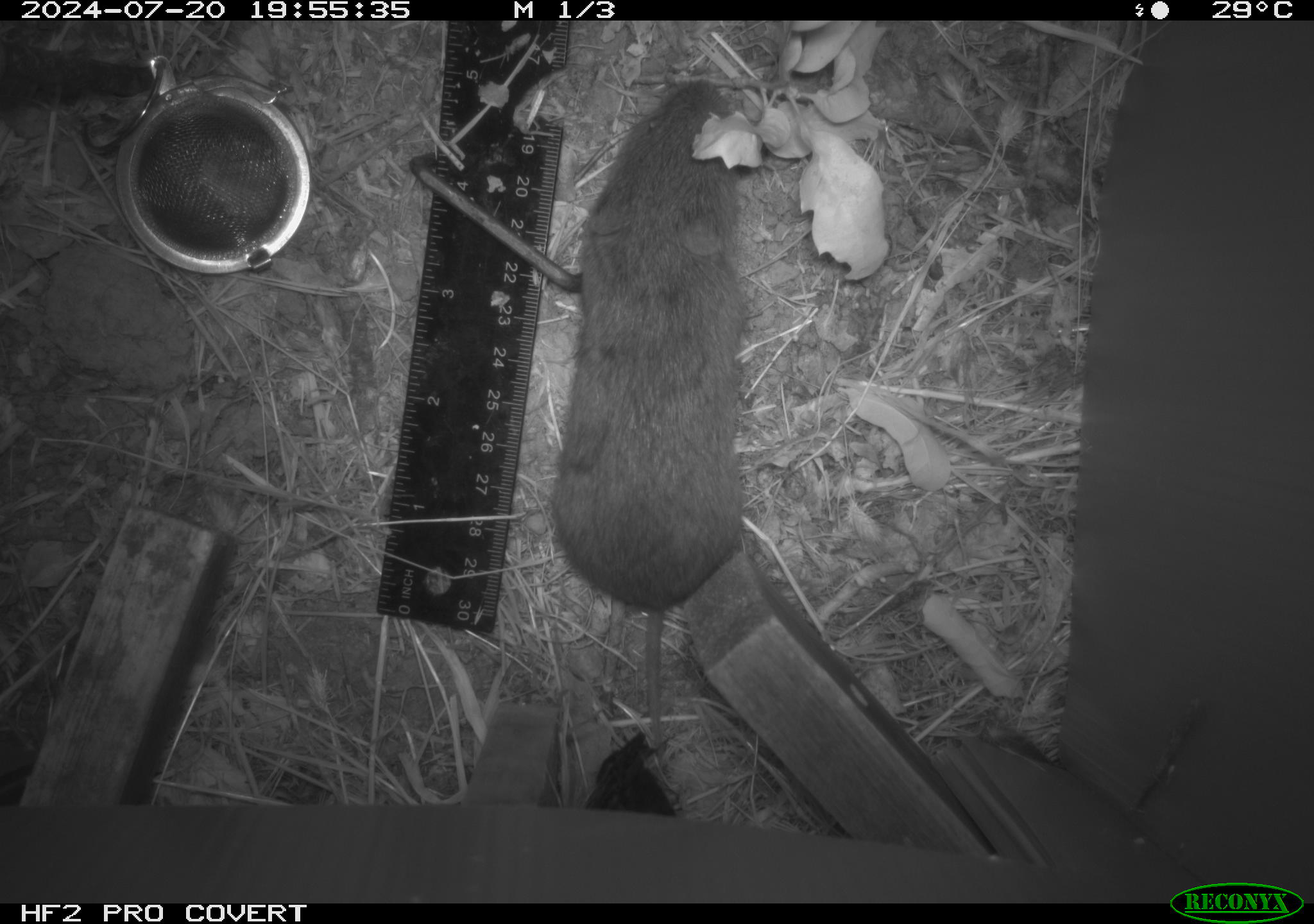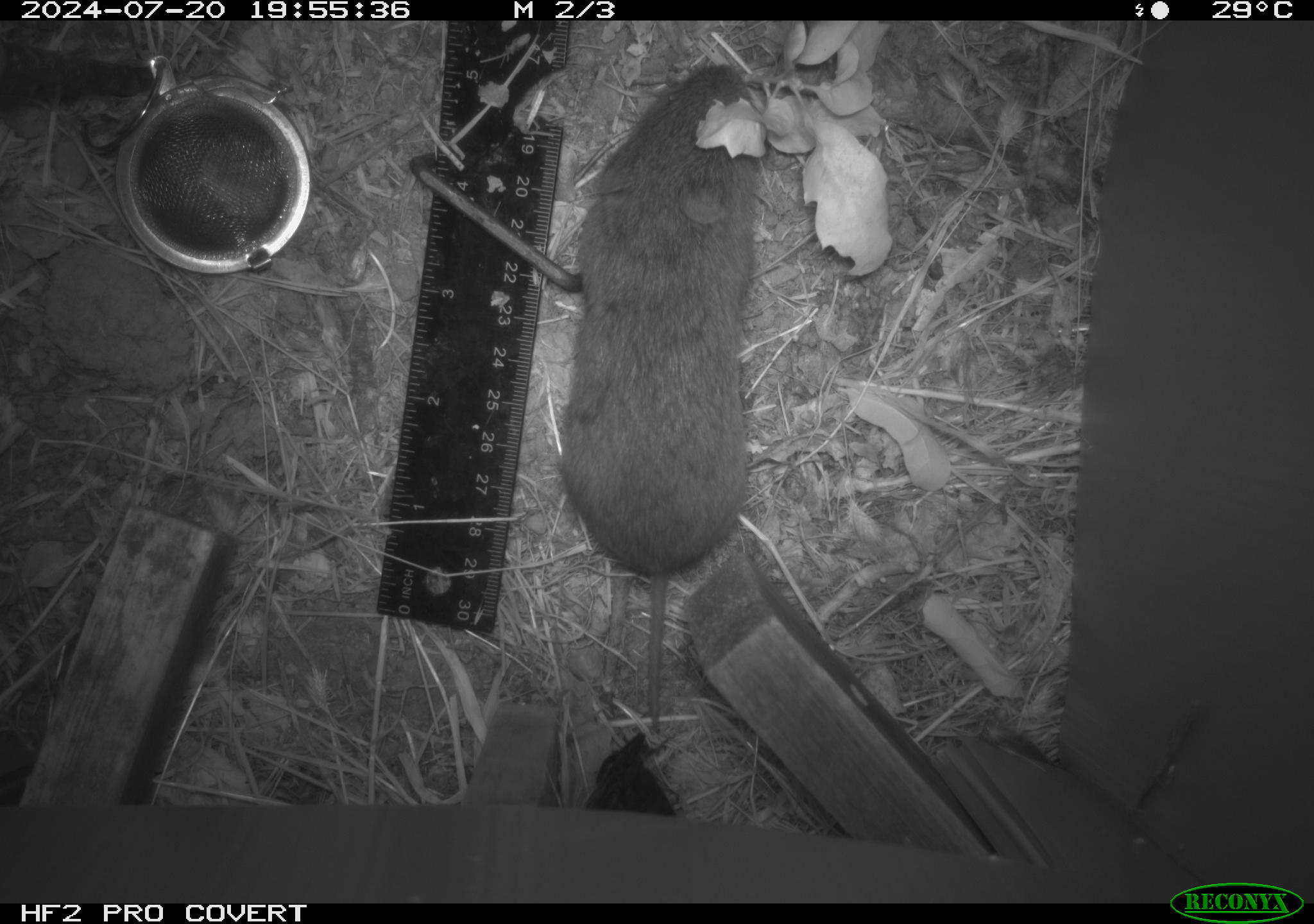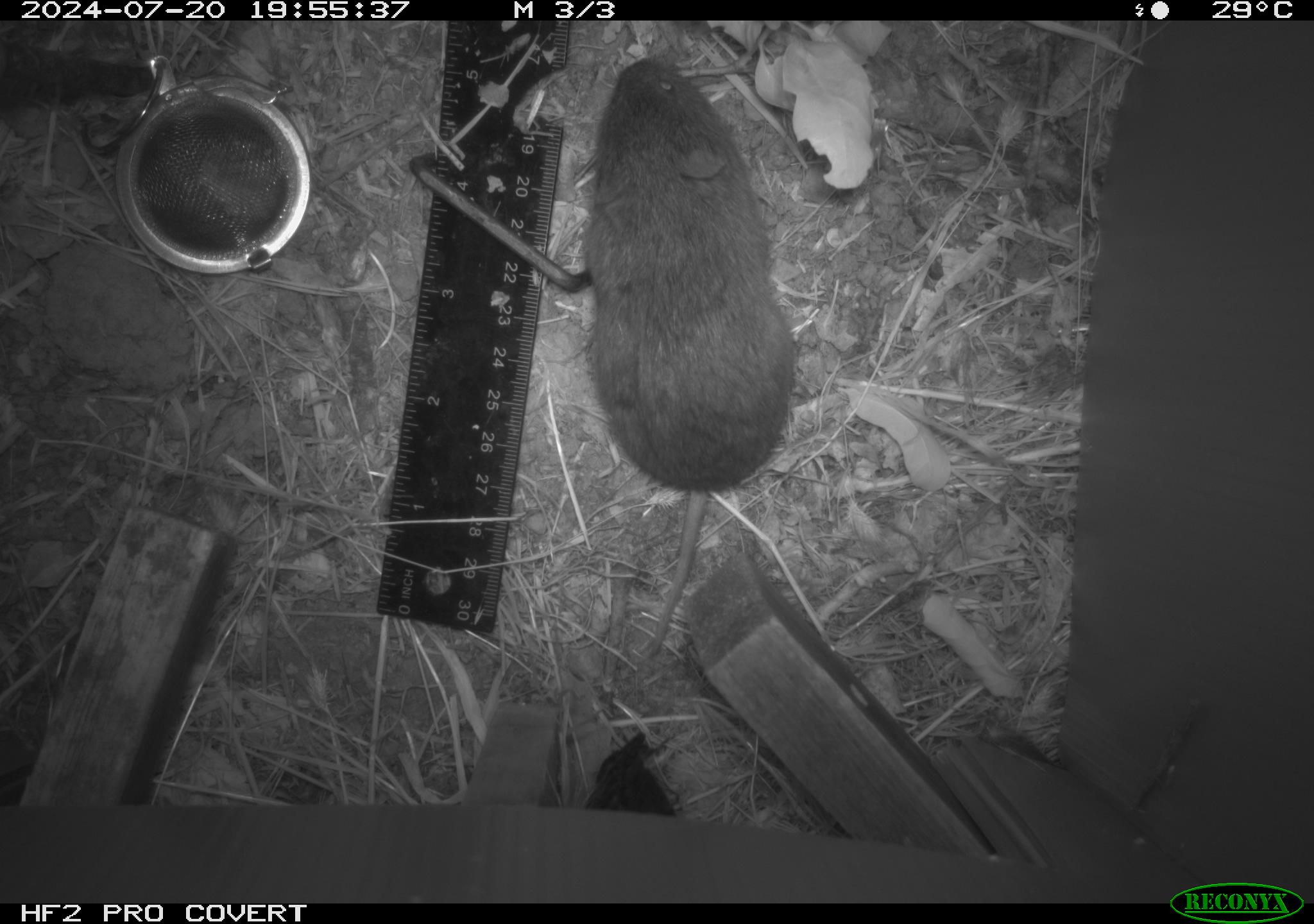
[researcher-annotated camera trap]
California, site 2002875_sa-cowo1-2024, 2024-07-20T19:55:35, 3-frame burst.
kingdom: Animalia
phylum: Chordata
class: Mammalia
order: Rodentia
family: Cricetidae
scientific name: Arvicolinae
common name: voles, lemmings, and muskrats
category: arvicolinae subfamily